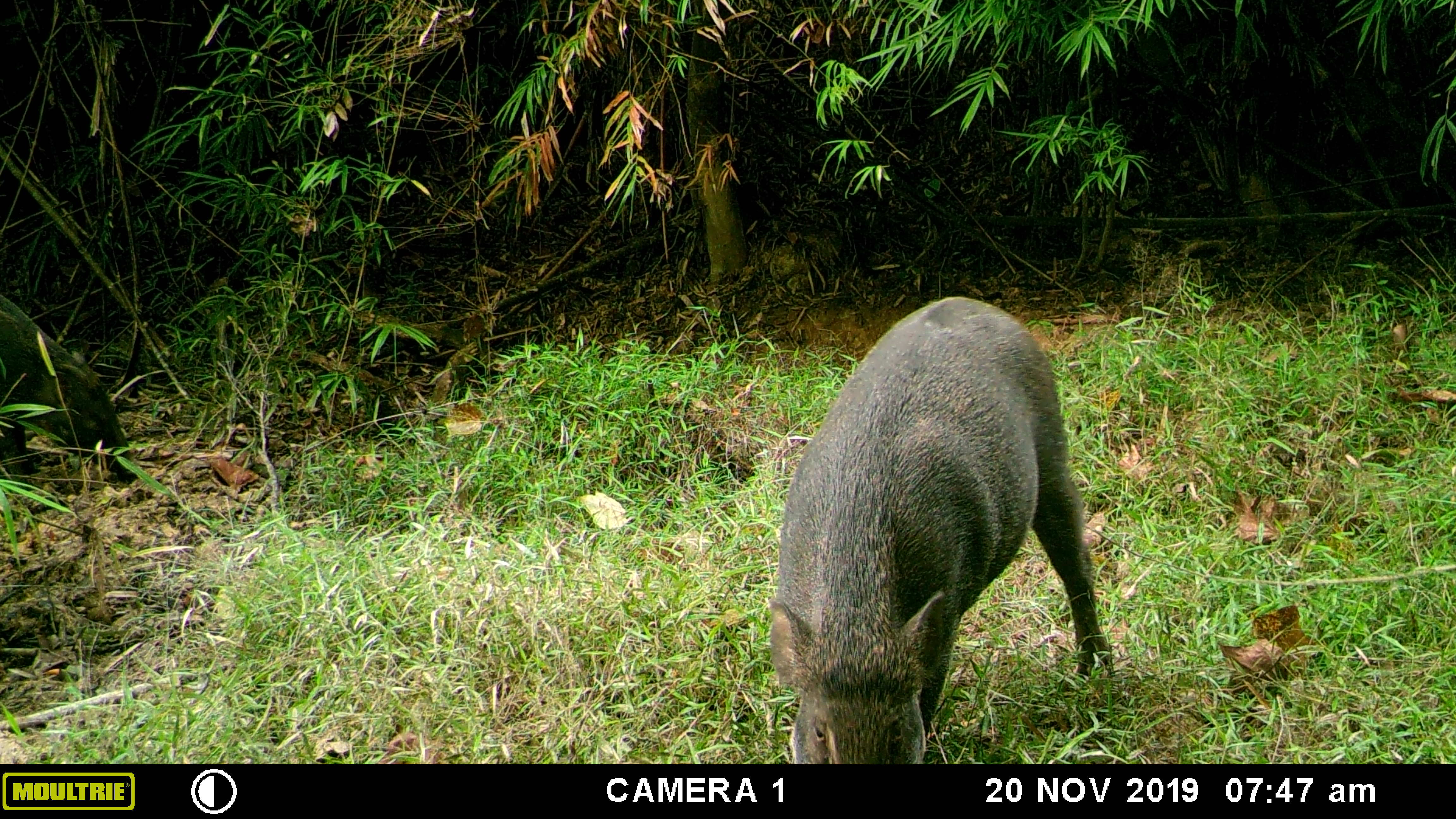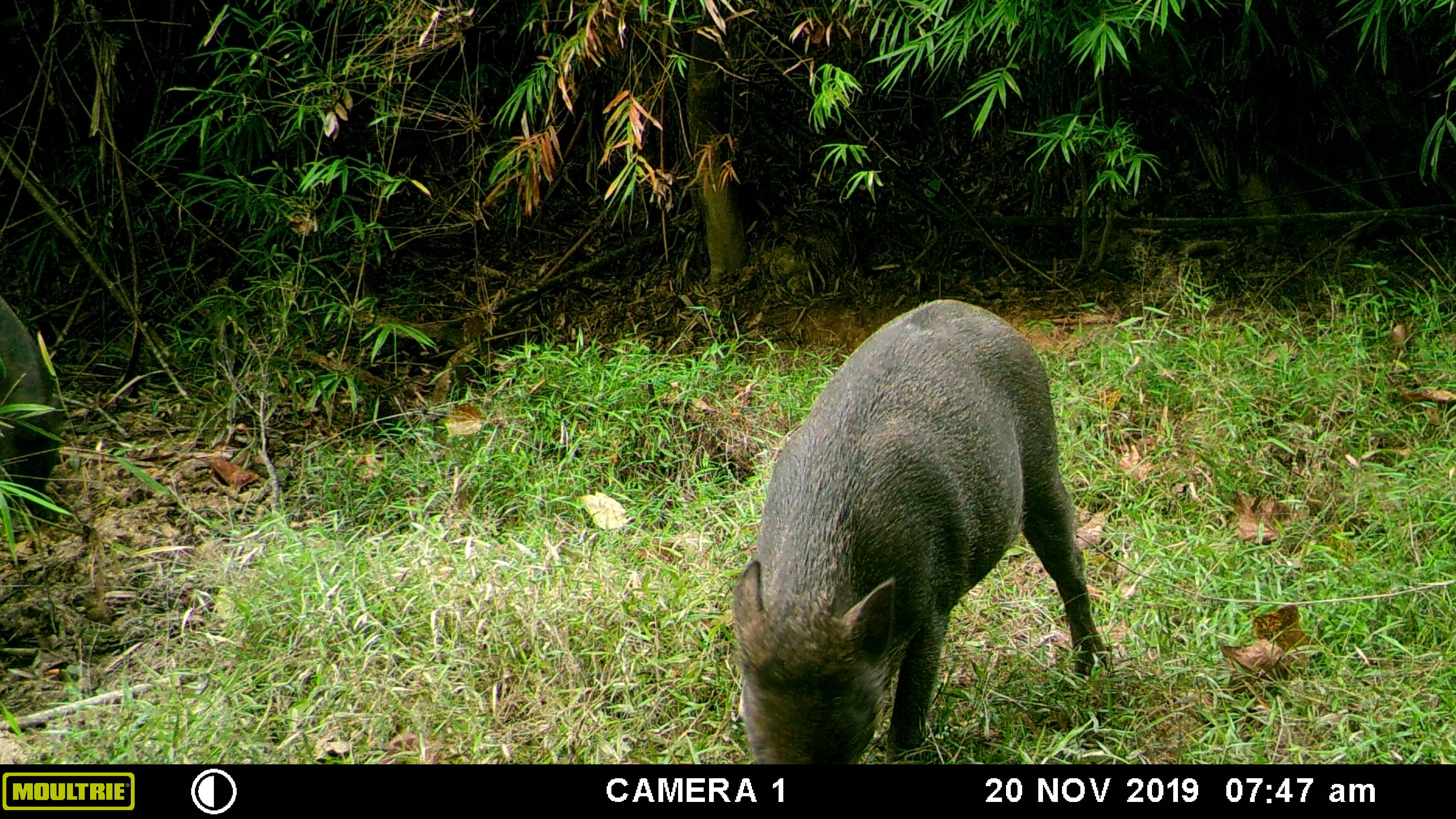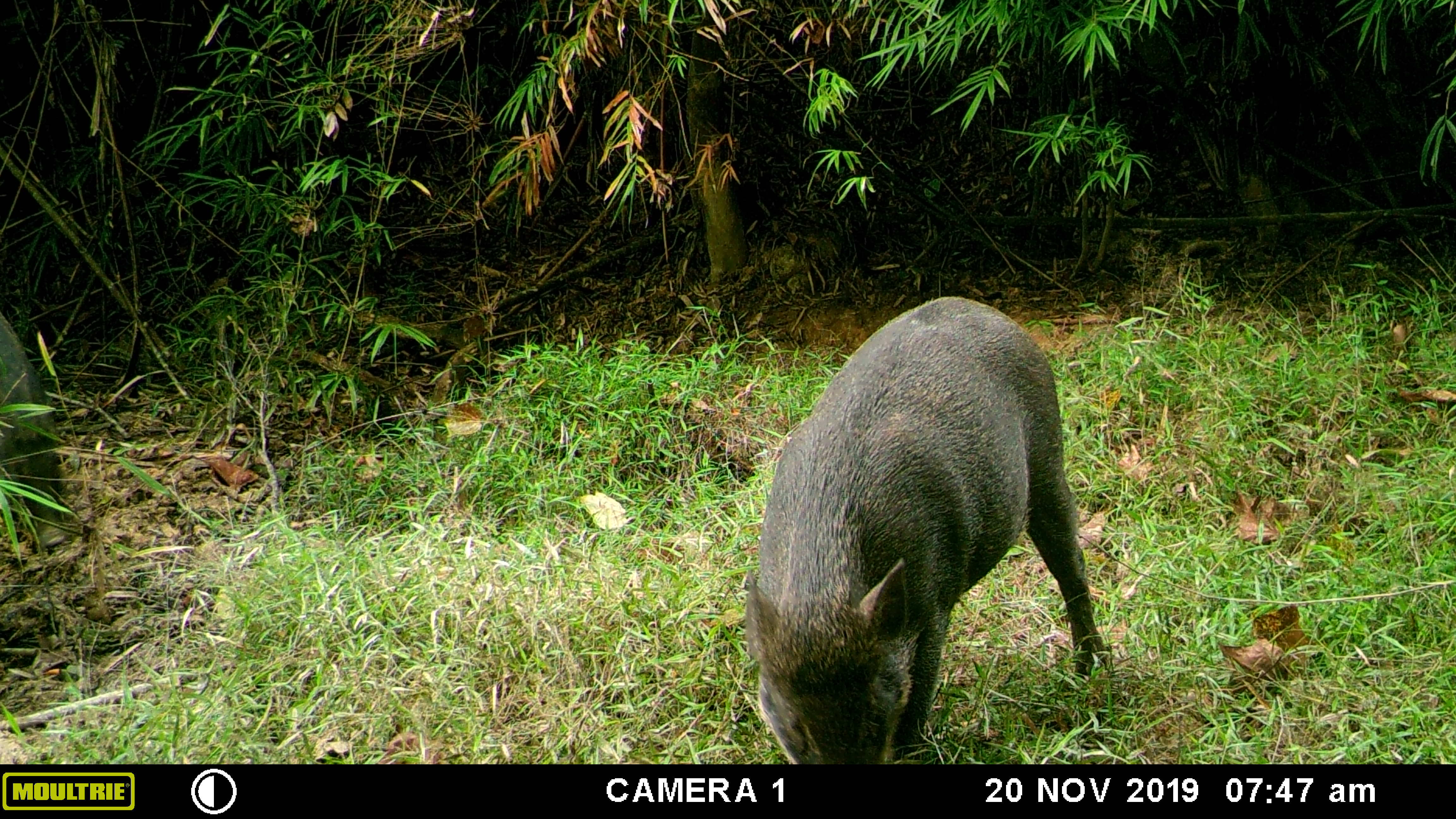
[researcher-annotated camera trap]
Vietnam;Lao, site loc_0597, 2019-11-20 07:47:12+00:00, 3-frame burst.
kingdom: Animalia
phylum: Chordata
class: Mammalia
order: Artiodactyla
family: Suidae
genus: Sus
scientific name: Sus scrofa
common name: eurasian wild pig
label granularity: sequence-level